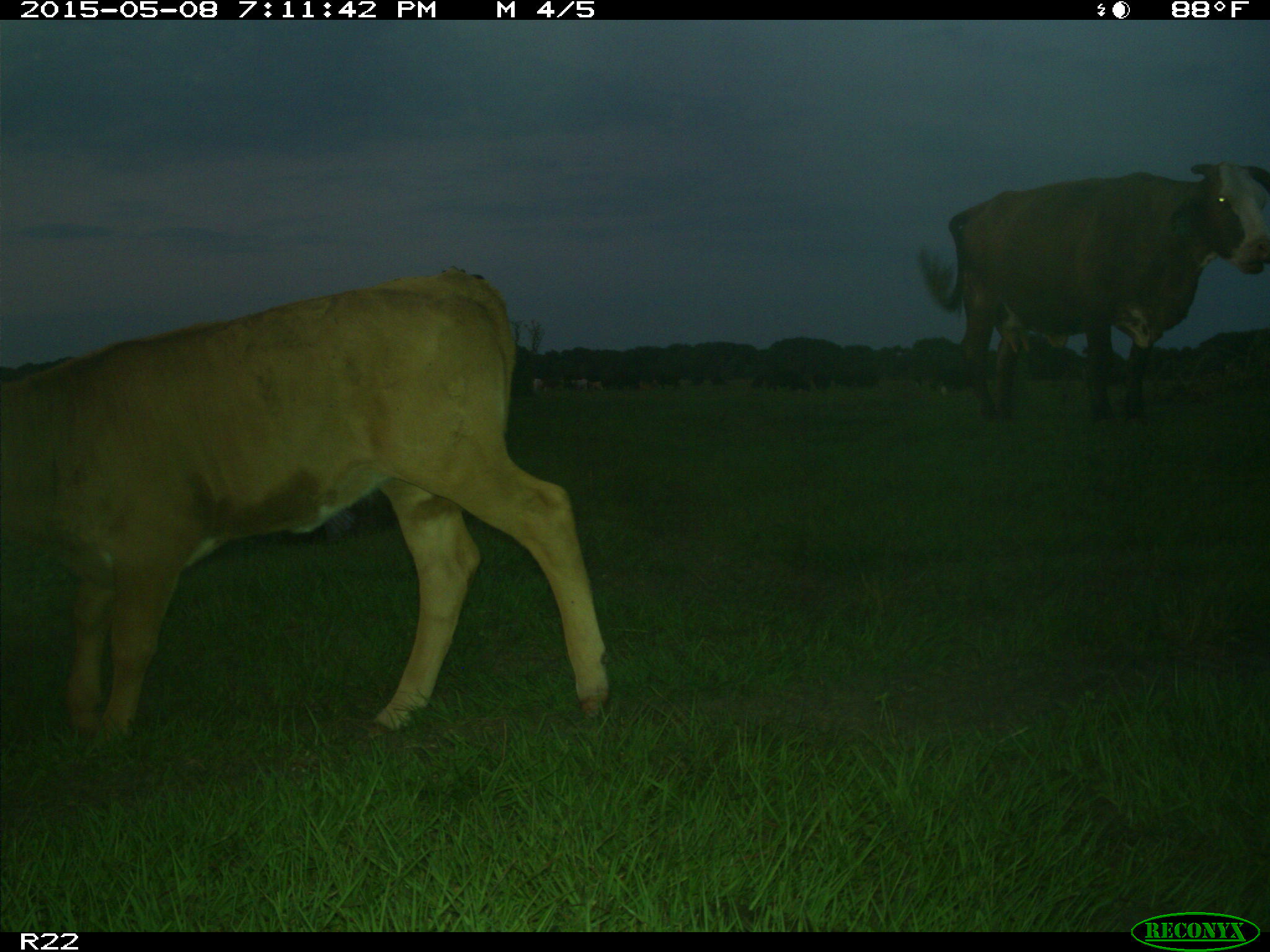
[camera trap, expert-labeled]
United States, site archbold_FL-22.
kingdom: Animalia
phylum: Chordata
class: Mammalia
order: Artiodactyla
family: Bovidae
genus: Bos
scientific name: Bos taurus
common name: domestic cow